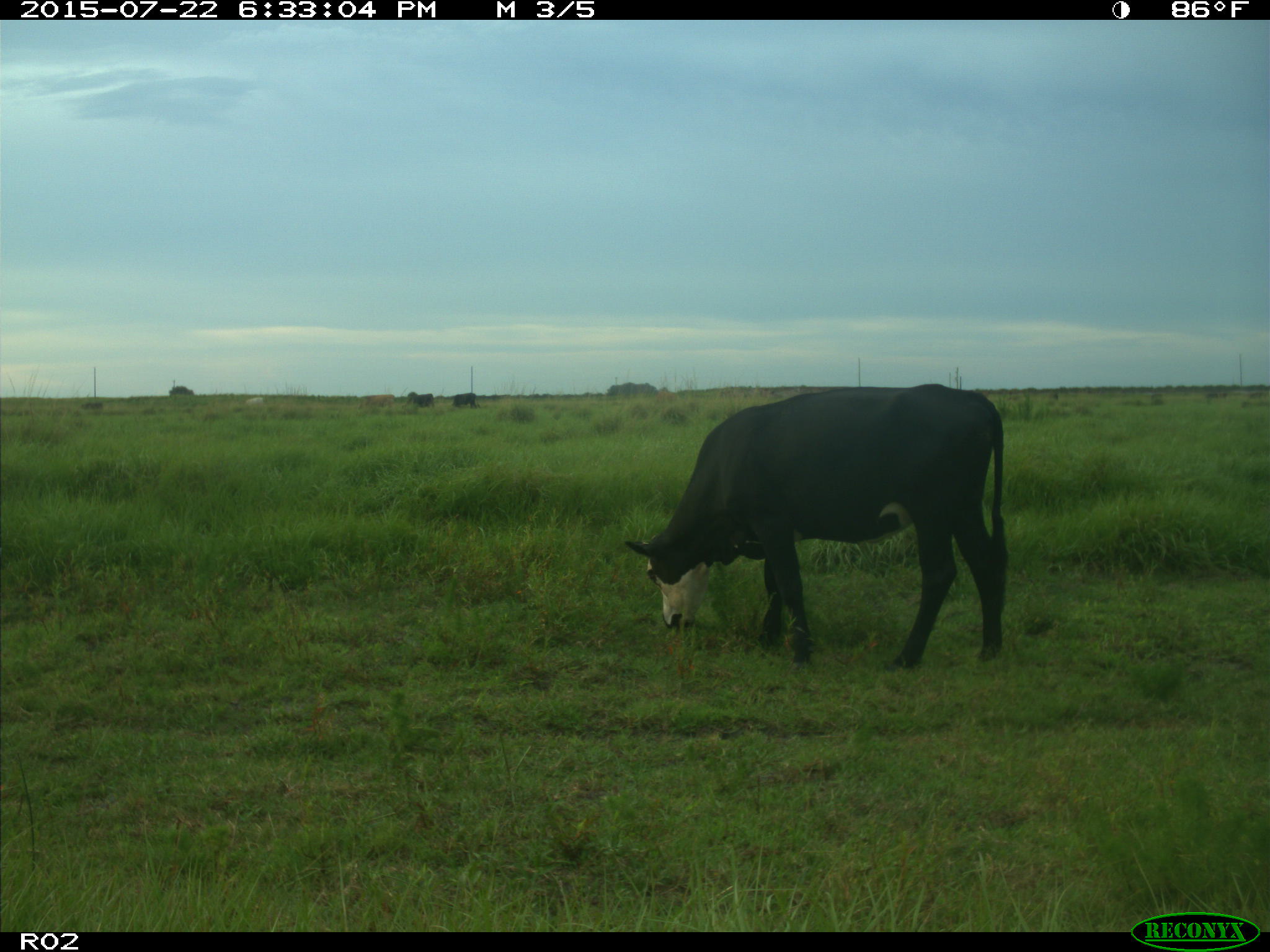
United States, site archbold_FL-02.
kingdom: Animalia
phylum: Chordata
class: Mammalia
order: Artiodactyla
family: Bovidae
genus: Bos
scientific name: Bos taurus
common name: domestic cow